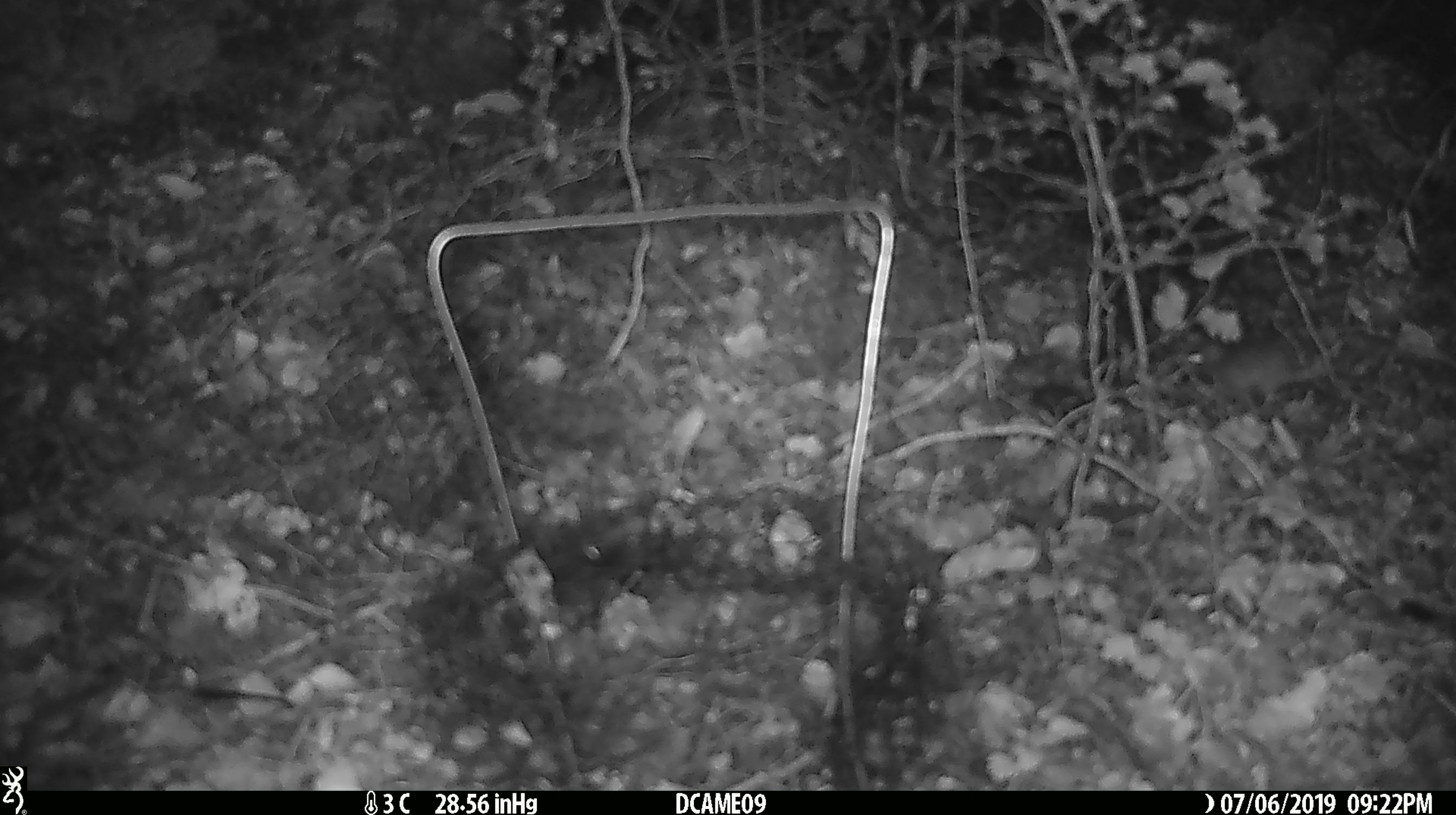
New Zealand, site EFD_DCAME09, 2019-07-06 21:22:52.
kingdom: Animalia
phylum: Chordata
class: Mammalia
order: Rodentia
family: Muridae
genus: Mus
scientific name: Mus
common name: mouse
Mouse (Mus).